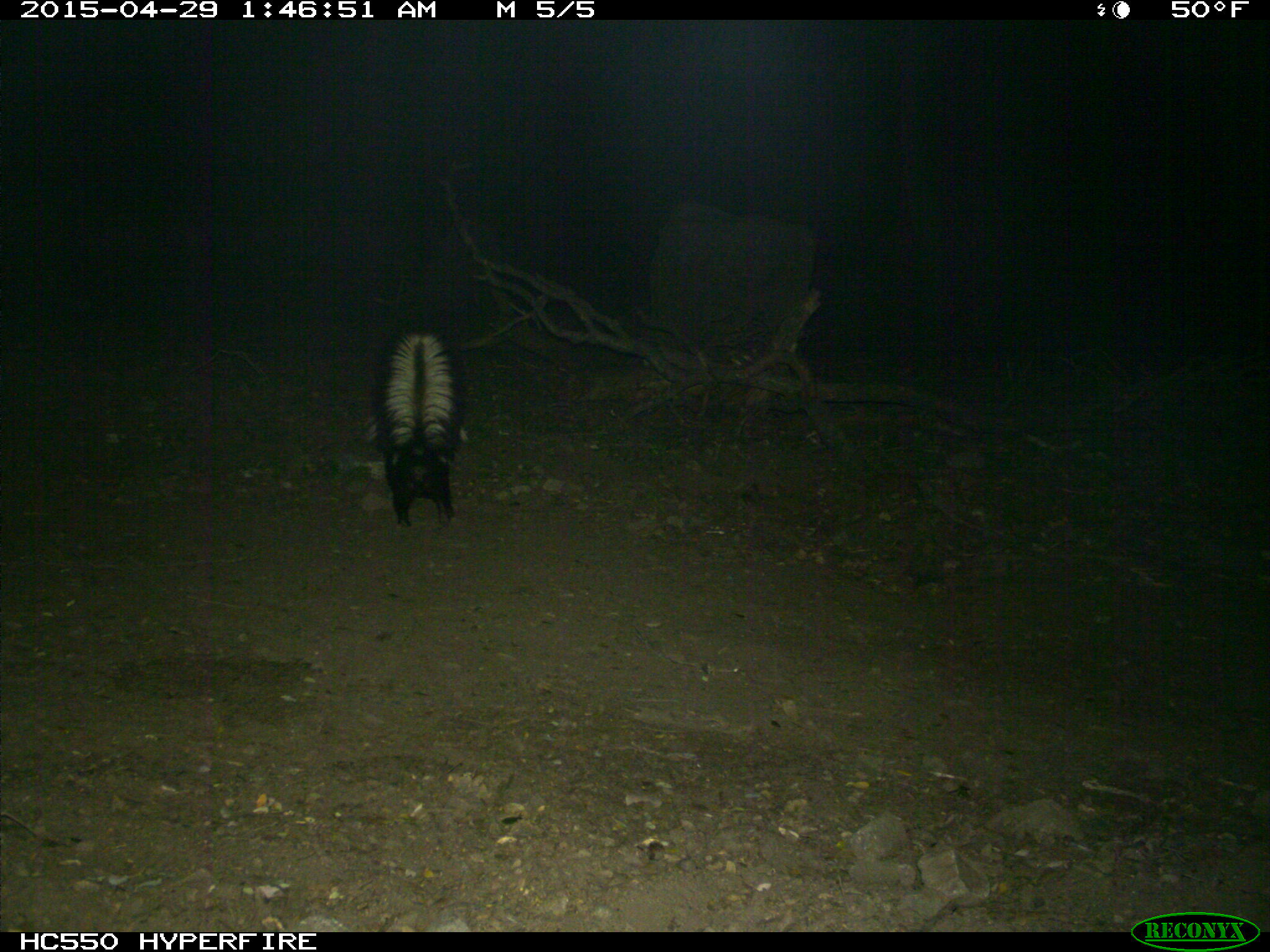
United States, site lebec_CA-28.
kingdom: Animalia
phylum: Chordata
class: Mammalia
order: Carnivora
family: Mephitidae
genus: Mephitis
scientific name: Mephitis mephitis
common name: striped skunk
Mephitis mephitis (striped skunk).